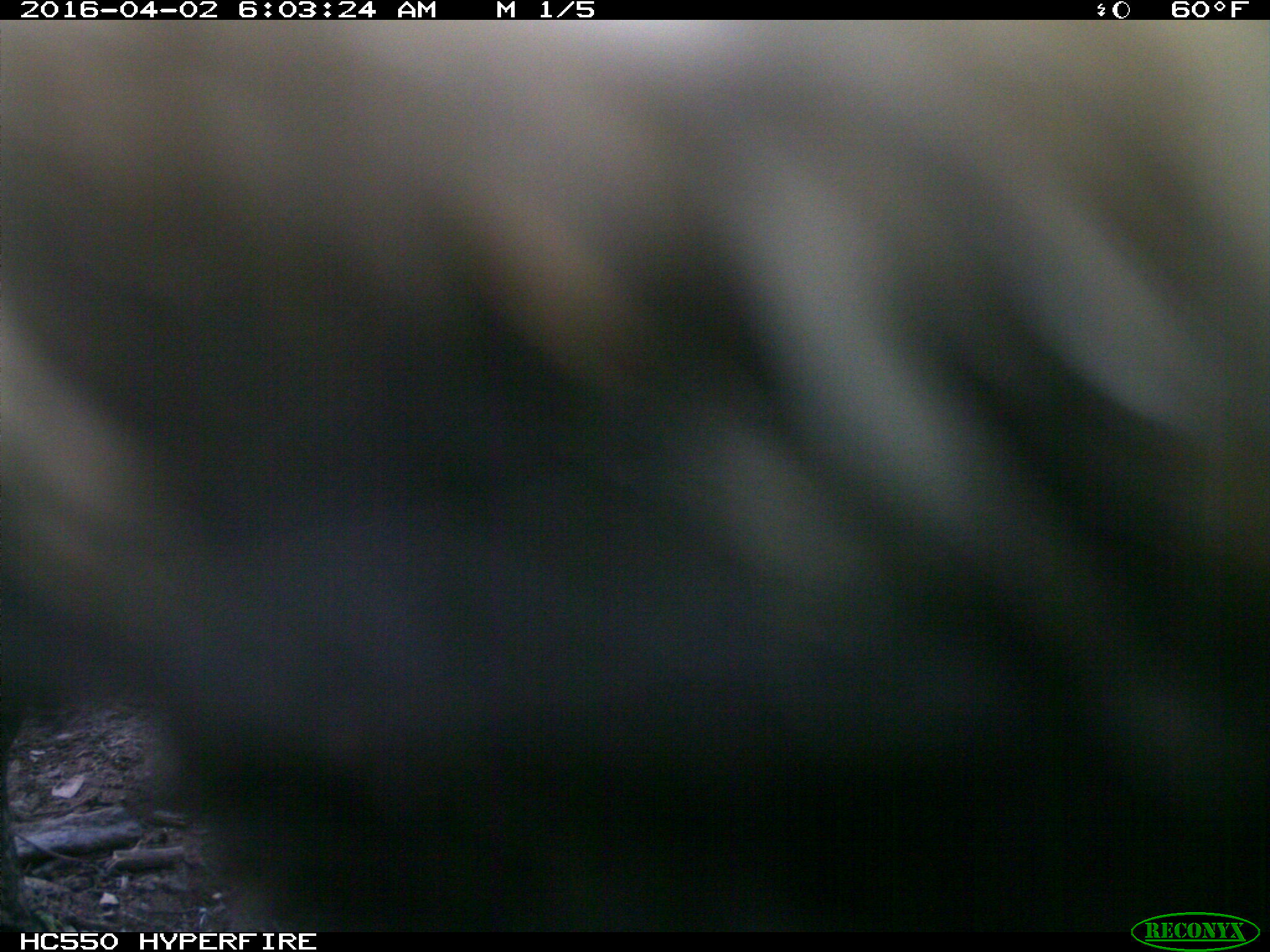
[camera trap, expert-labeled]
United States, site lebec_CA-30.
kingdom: Animalia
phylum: Chordata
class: Mammalia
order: Artiodactyla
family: Bovidae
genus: Bos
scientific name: Bos taurus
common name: domestic cow